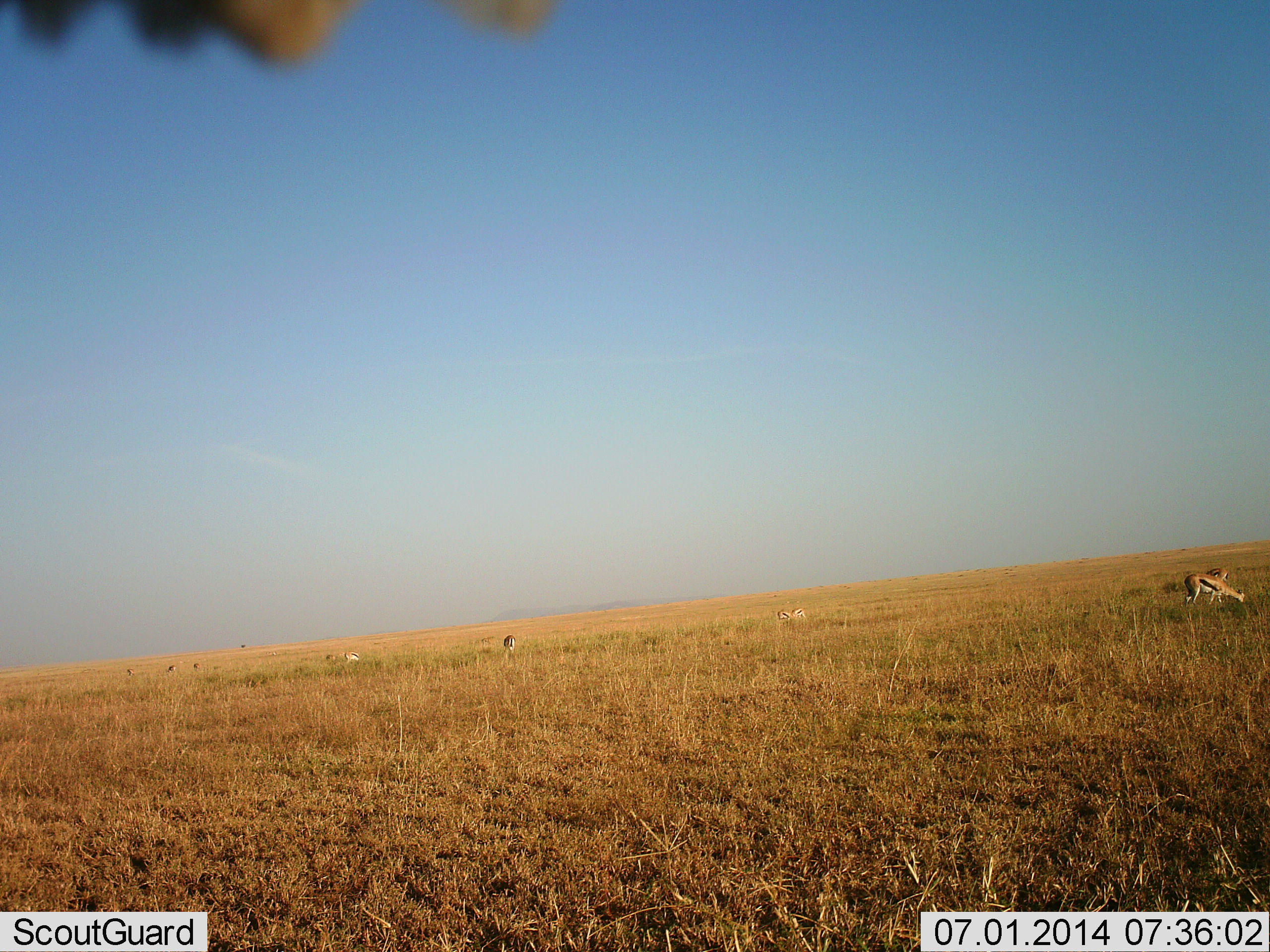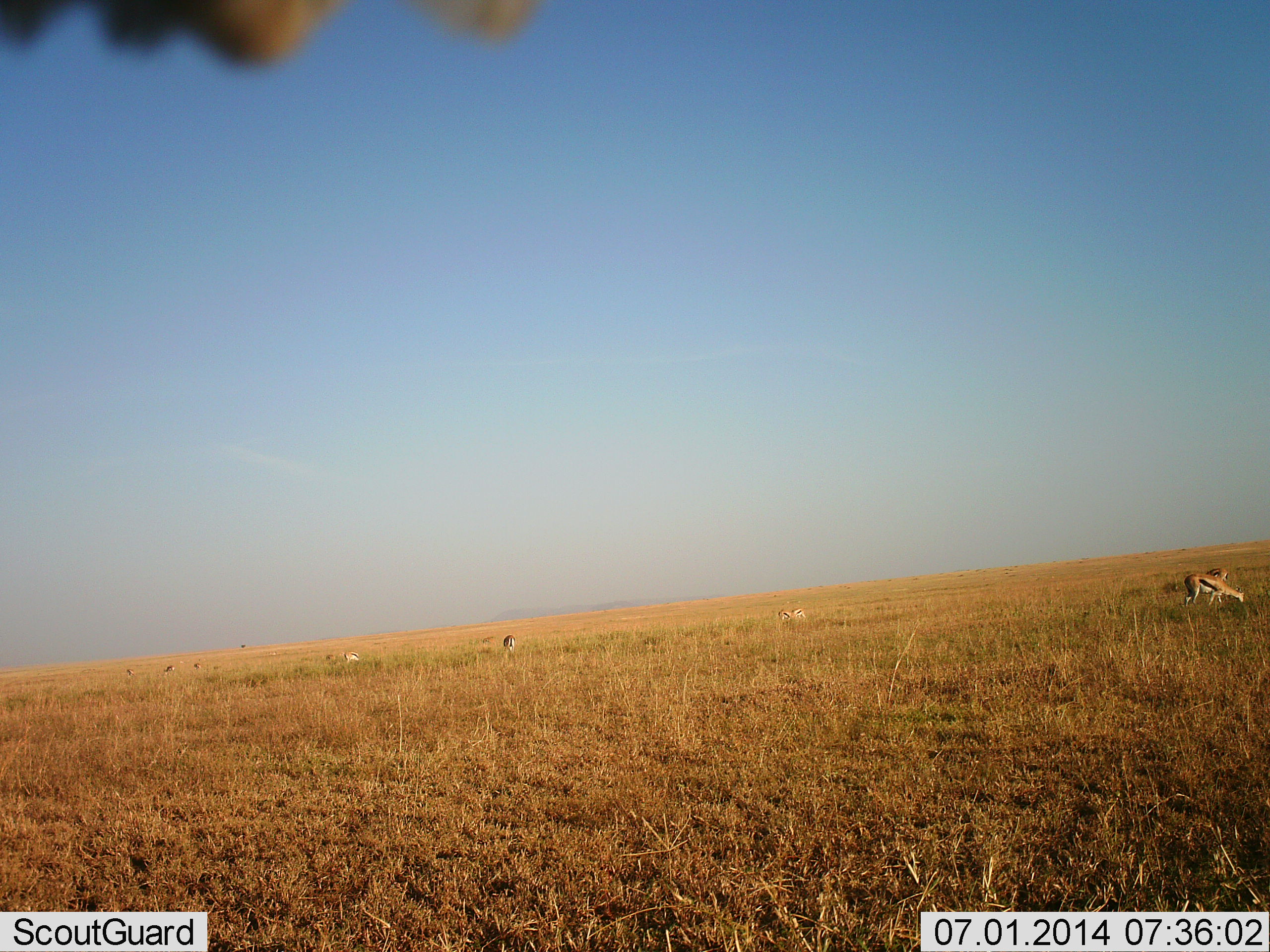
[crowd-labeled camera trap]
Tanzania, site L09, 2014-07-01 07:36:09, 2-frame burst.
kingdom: Animalia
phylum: Chordata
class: Mammalia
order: Artiodactyla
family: Bovidae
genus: Eudorcas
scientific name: Eudorcas thomsonii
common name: thomson's gazelle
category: gazellethomsons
Gazellethomsons (thomson's gazelle) (Eudorcas thomsonii), count 8. Behavior (volunteer vote fractions): standing 70%, resting 0%, moving 10%, interacting 0%. Young present (vote fraction): 0%. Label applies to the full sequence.